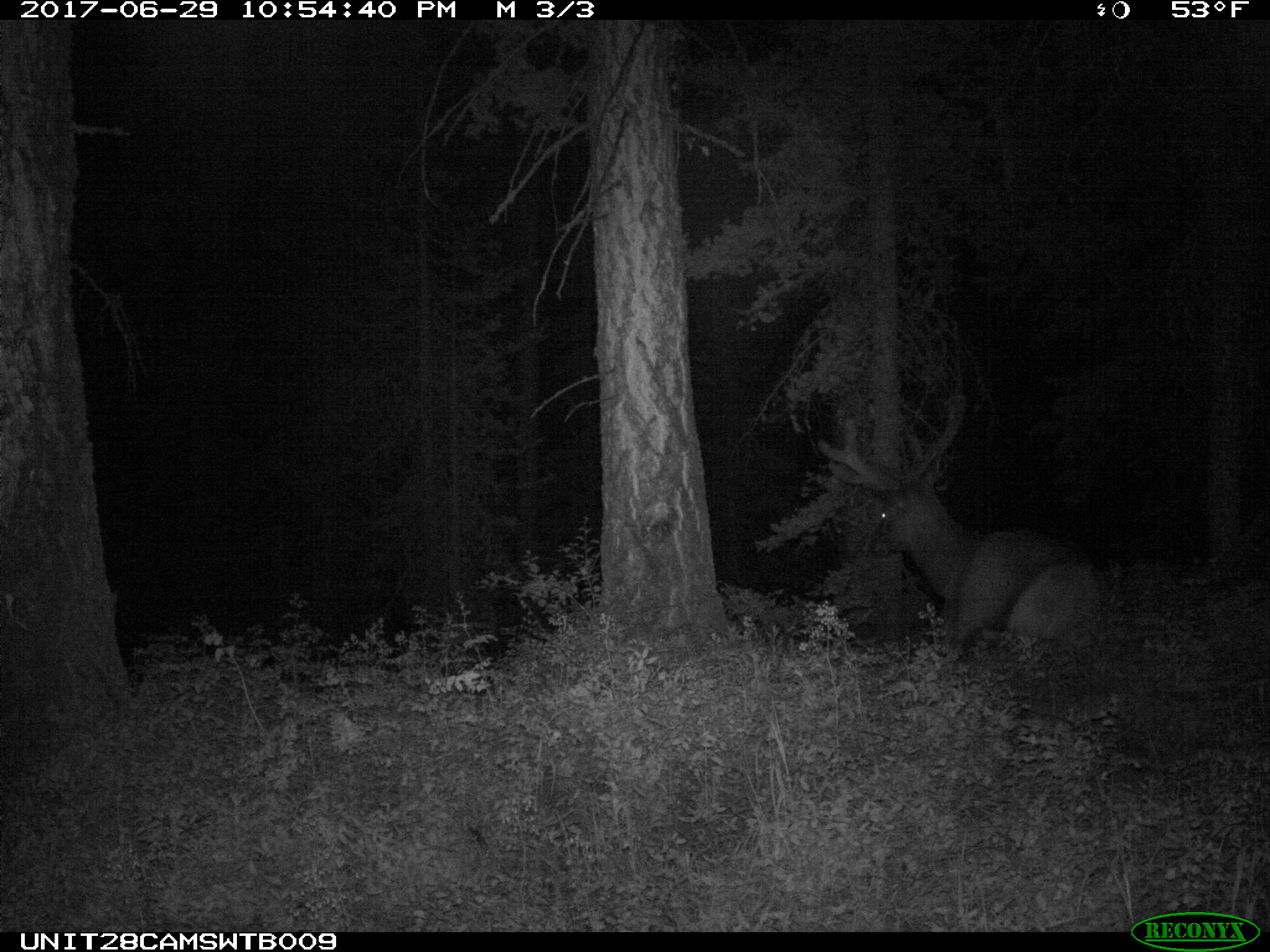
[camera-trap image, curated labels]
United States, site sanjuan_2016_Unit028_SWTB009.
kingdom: Animalia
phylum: Chordata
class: Mammalia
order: Artiodactyla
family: Cervidae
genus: Cervus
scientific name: Cervus elaphus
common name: red deer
Cervus elaphus (red deer).